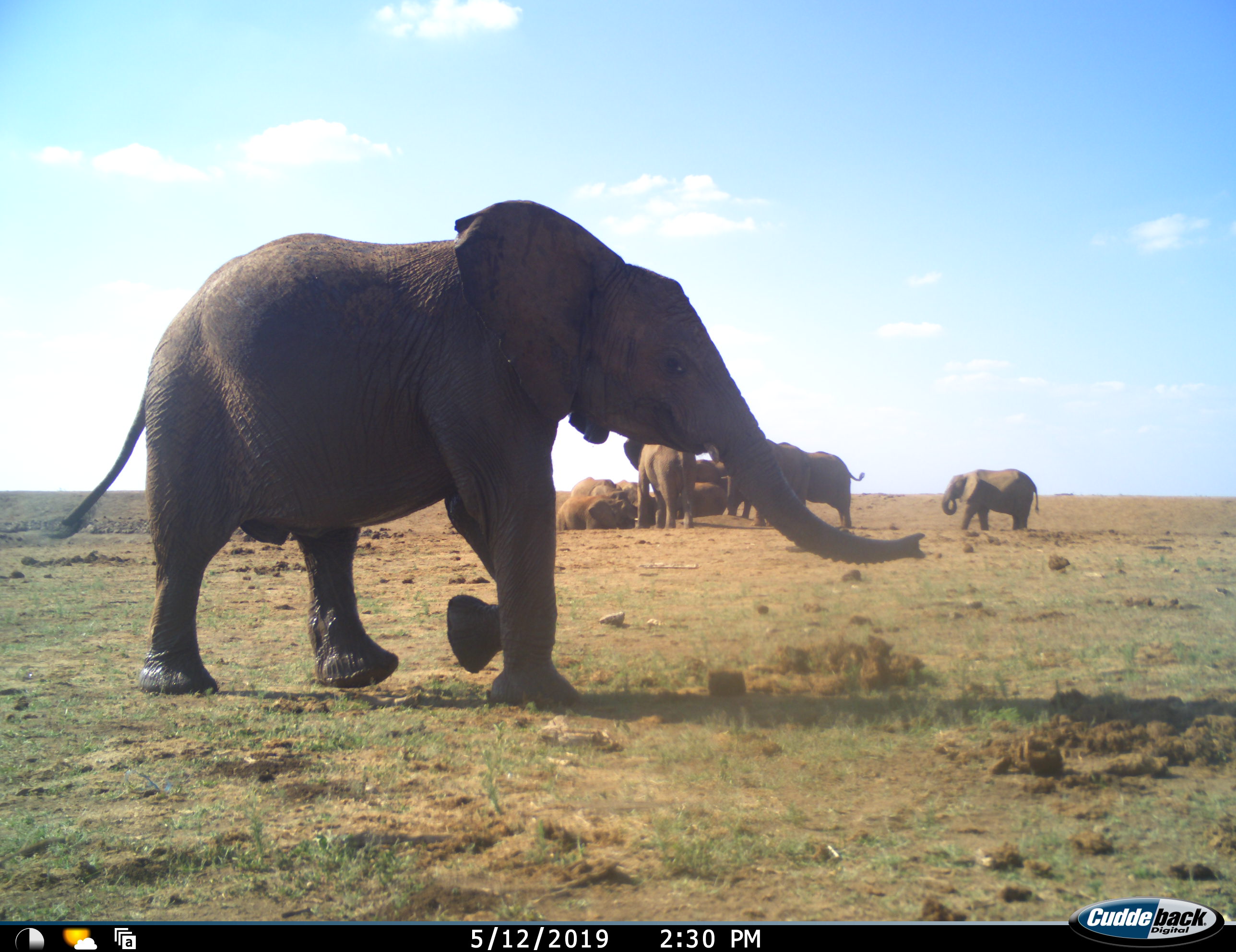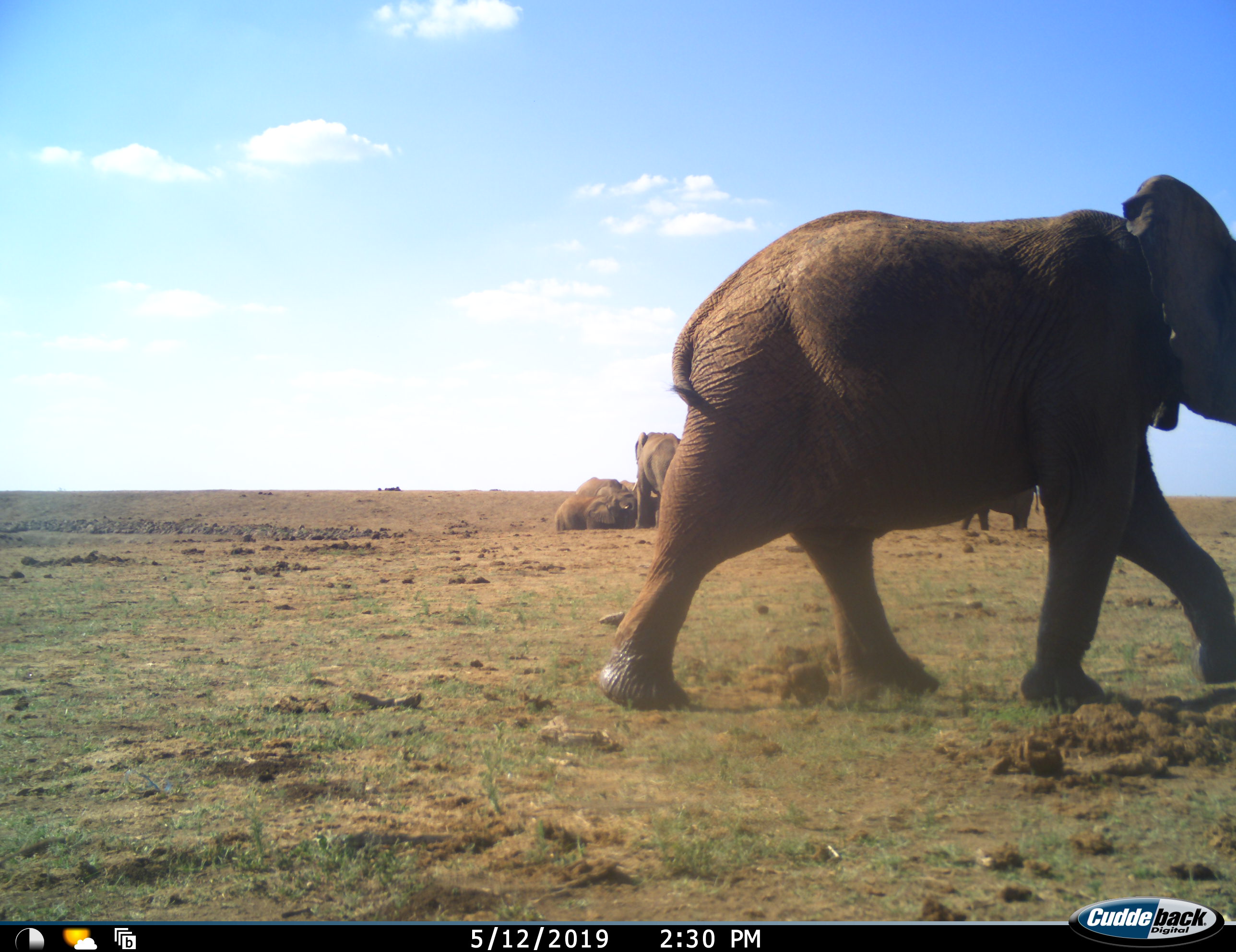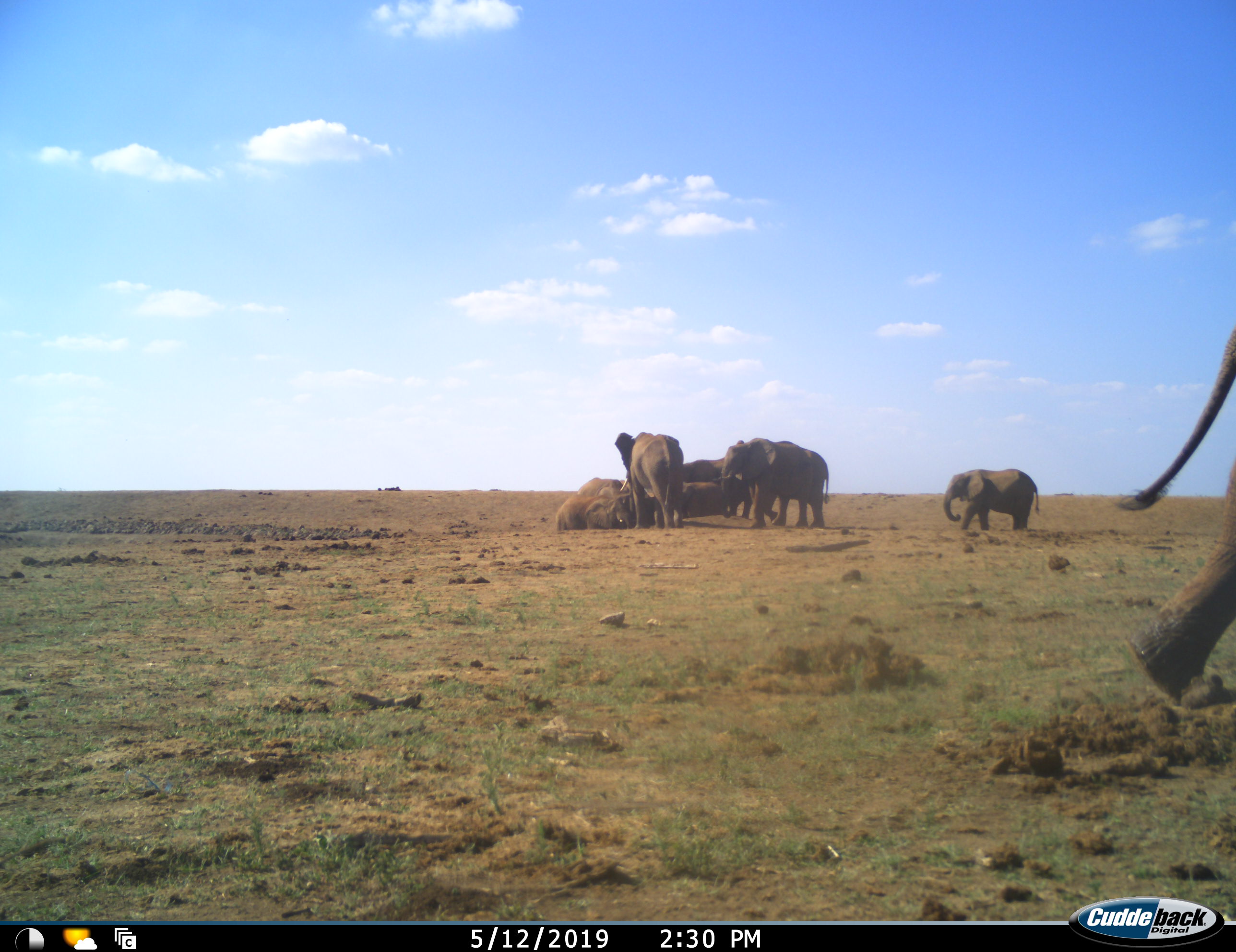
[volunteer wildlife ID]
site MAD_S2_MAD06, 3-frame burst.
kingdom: Animalia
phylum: Chordata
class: Mammalia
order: Proboscidea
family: Elephantidae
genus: Loxodonta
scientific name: Loxodonta africana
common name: african bush elephant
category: elephant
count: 9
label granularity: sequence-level